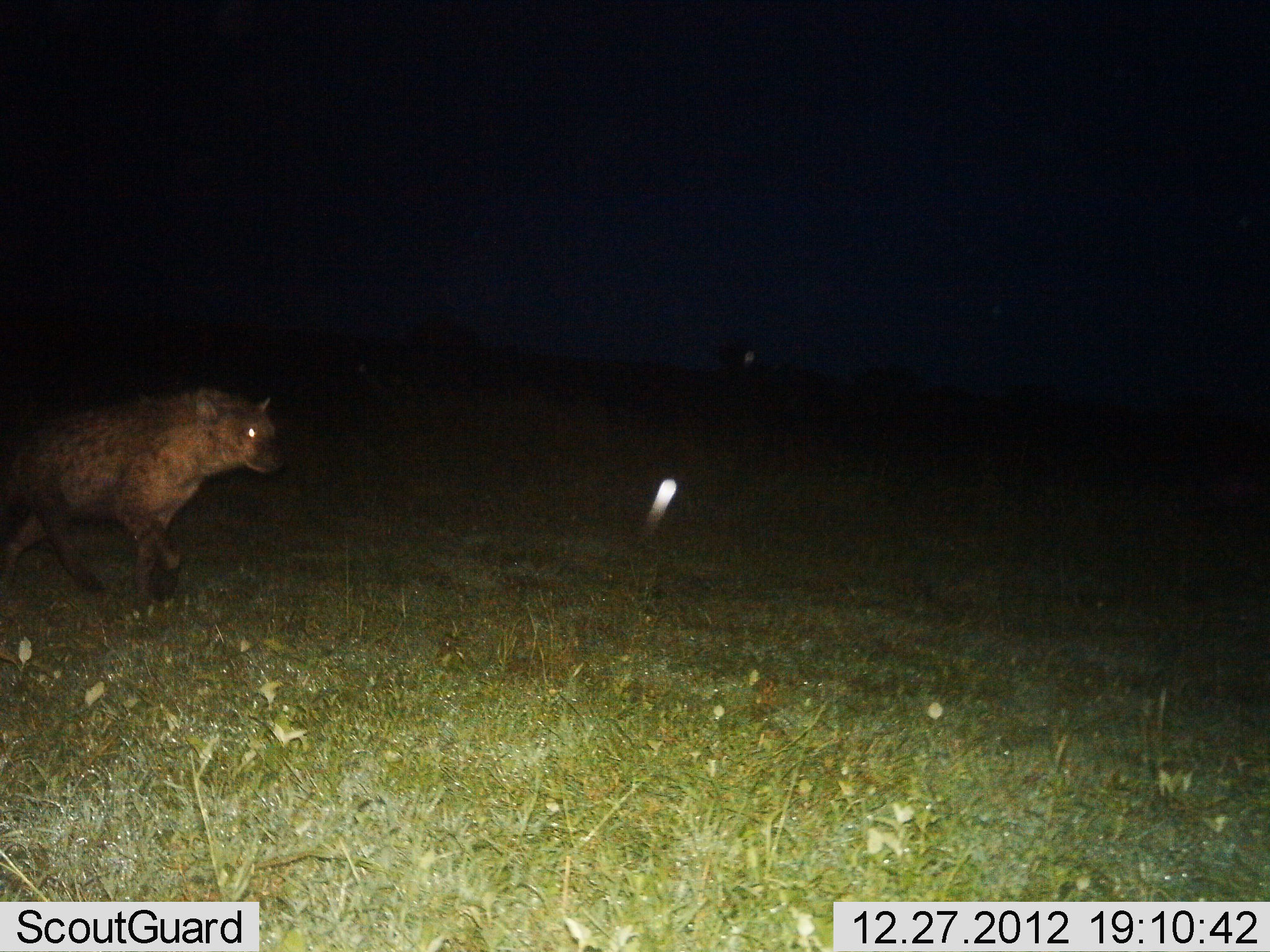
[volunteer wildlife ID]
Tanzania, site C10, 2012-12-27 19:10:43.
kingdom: Animalia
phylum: Chordata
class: Mammalia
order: Carnivora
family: Hyaenidae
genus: Crocuta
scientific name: Crocuta crocuta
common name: spotted hyena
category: hyenaspotted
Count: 1.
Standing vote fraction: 11%.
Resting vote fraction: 0%.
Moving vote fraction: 92%.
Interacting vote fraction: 0%.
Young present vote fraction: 0%.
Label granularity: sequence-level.